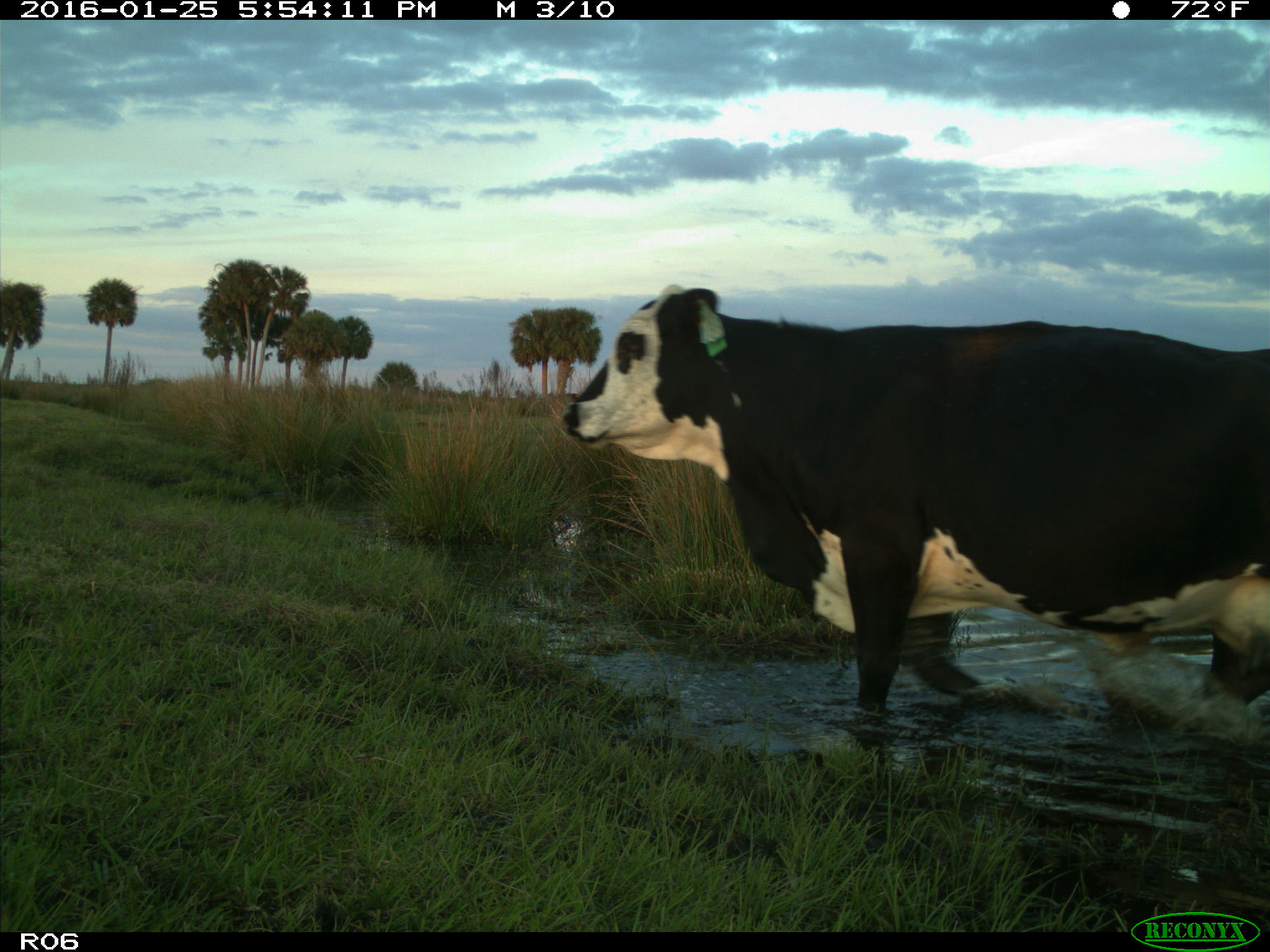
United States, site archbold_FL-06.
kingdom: Animalia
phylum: Chordata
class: Mammalia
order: Artiodactyla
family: Bovidae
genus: Bos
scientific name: Bos taurus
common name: domestic cow